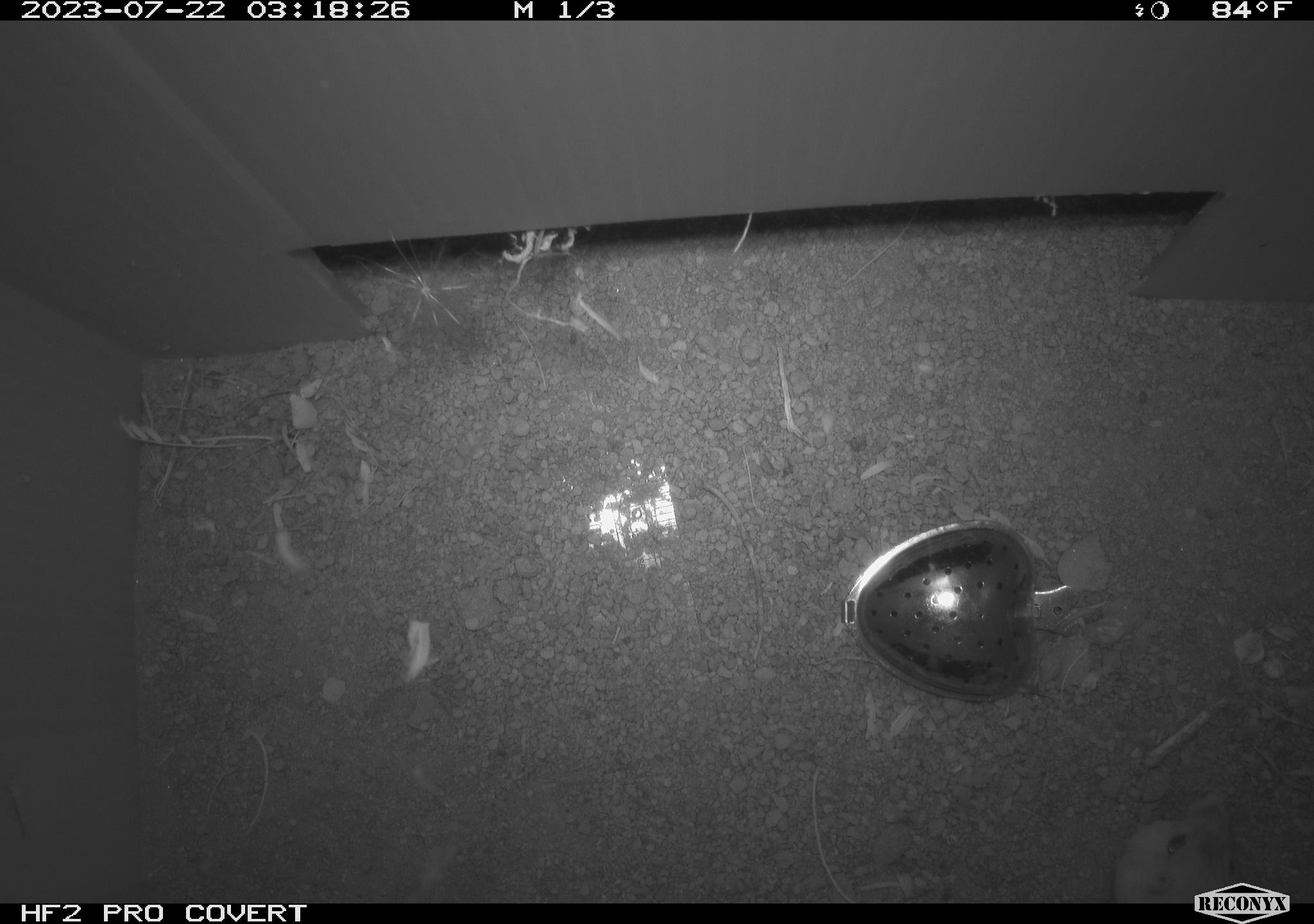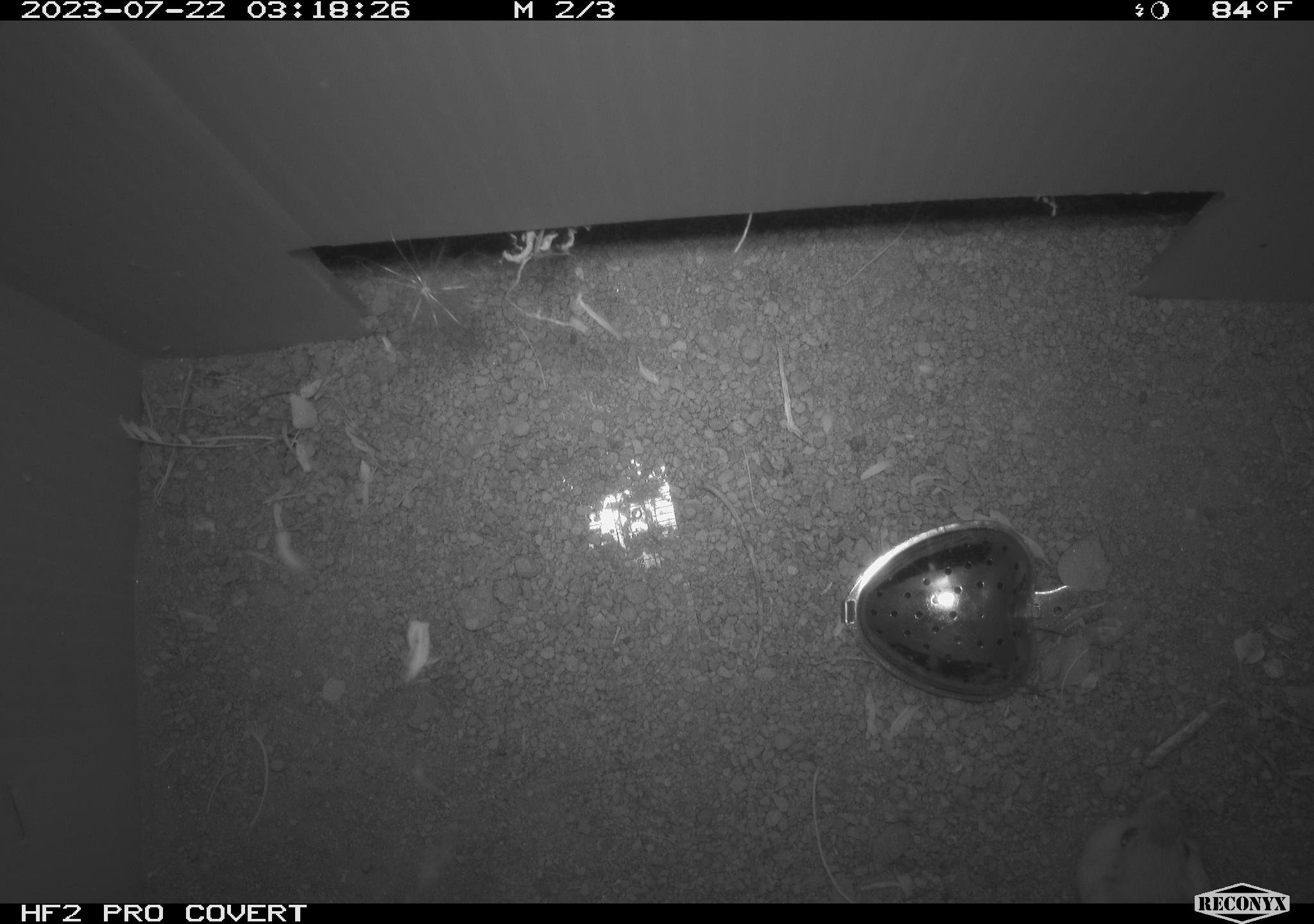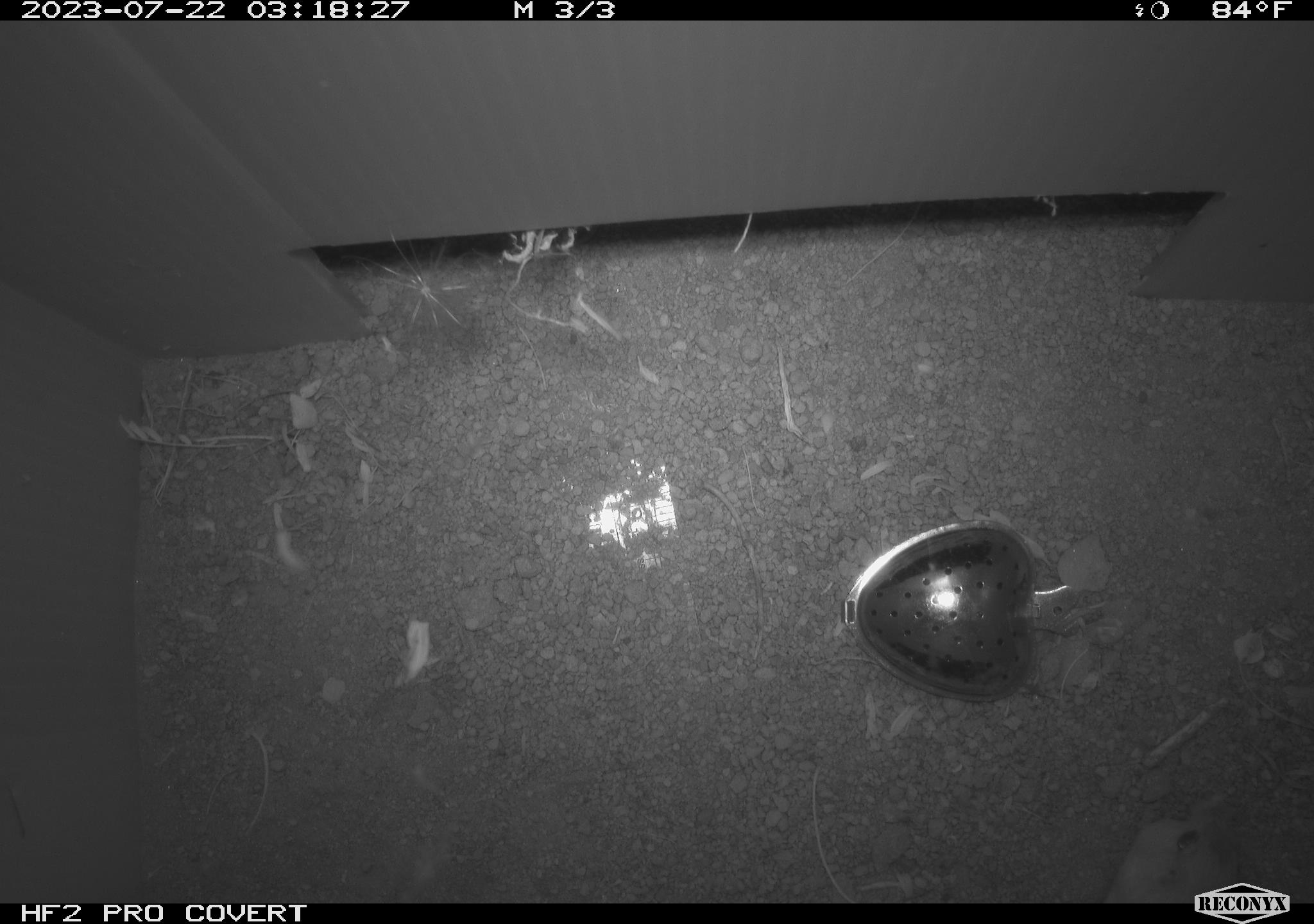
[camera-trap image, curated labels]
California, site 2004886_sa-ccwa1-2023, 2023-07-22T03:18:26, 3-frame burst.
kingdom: Animalia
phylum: Chordata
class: Mammalia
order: Rodentia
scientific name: Rodentia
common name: mouse species